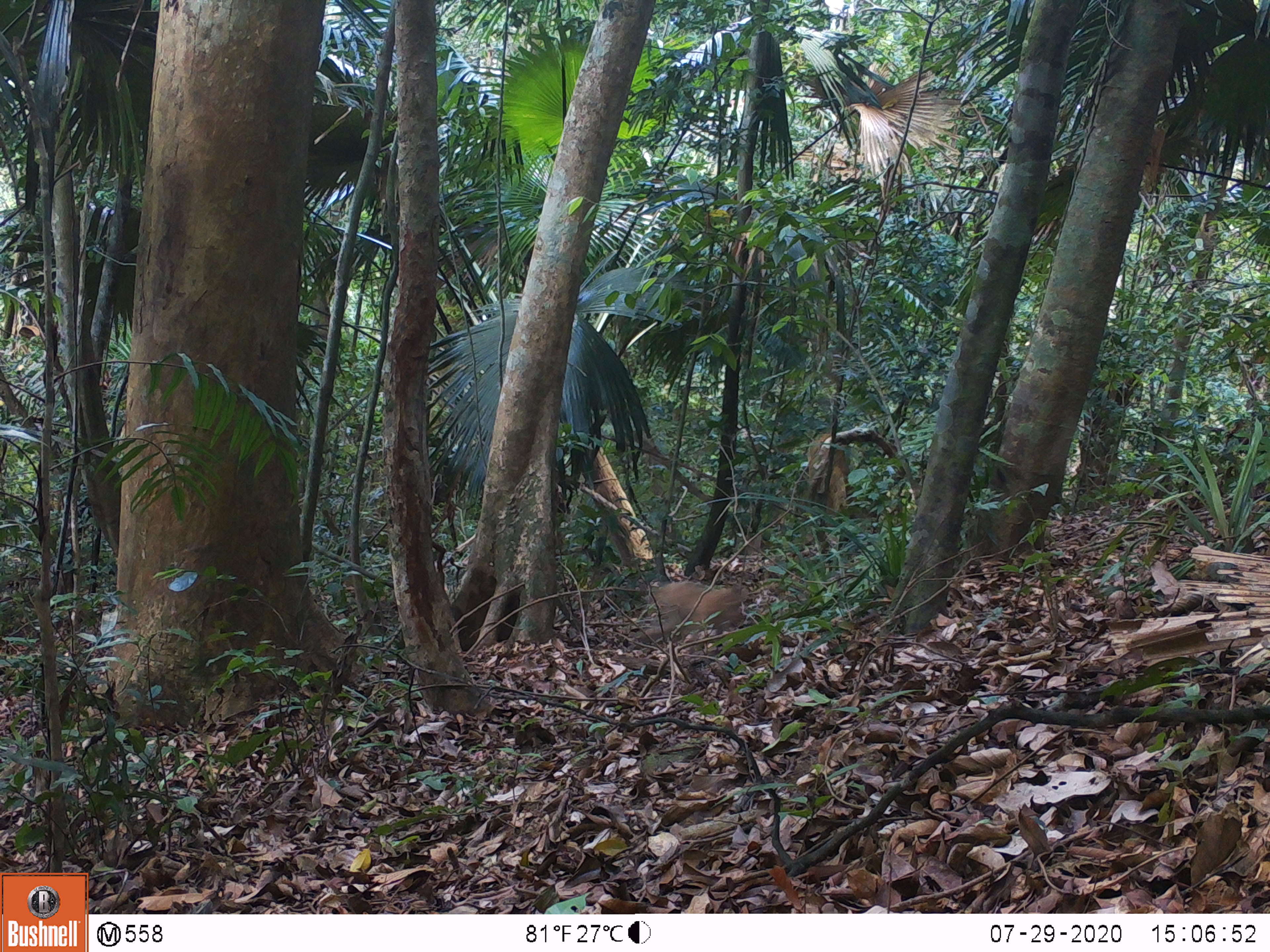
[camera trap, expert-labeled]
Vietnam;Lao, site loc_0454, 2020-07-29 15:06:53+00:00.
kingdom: Animalia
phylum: Chordata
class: Mammalia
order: Primates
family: Cercopithecidae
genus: Macaca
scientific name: Macaca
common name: macaque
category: unidentified macaque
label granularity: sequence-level